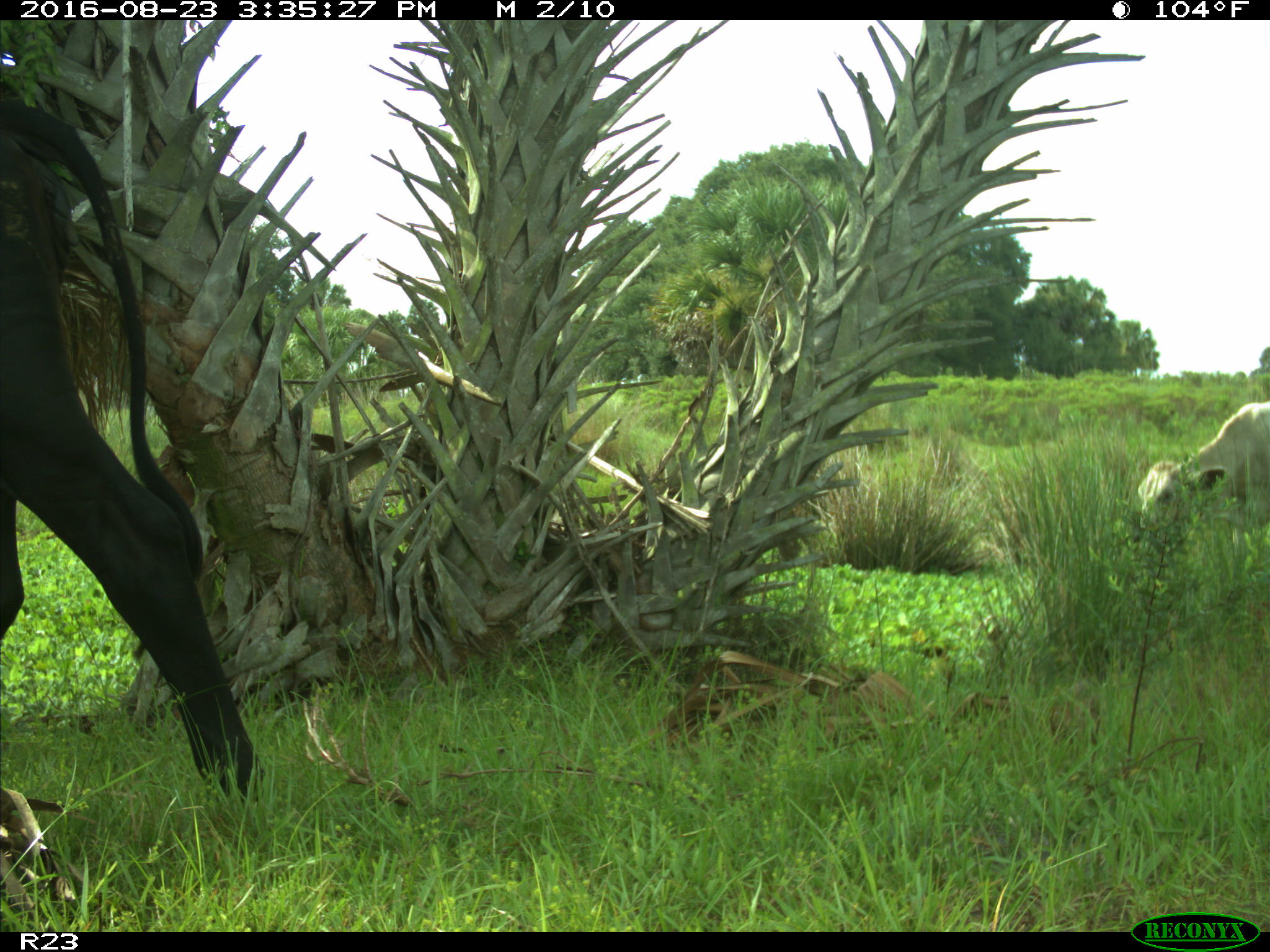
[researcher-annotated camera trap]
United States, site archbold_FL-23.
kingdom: Animalia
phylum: Chordata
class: Mammalia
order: Artiodactyla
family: Bovidae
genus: Bos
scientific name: Bos taurus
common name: domestic cow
Bos taurus (domestic cow).